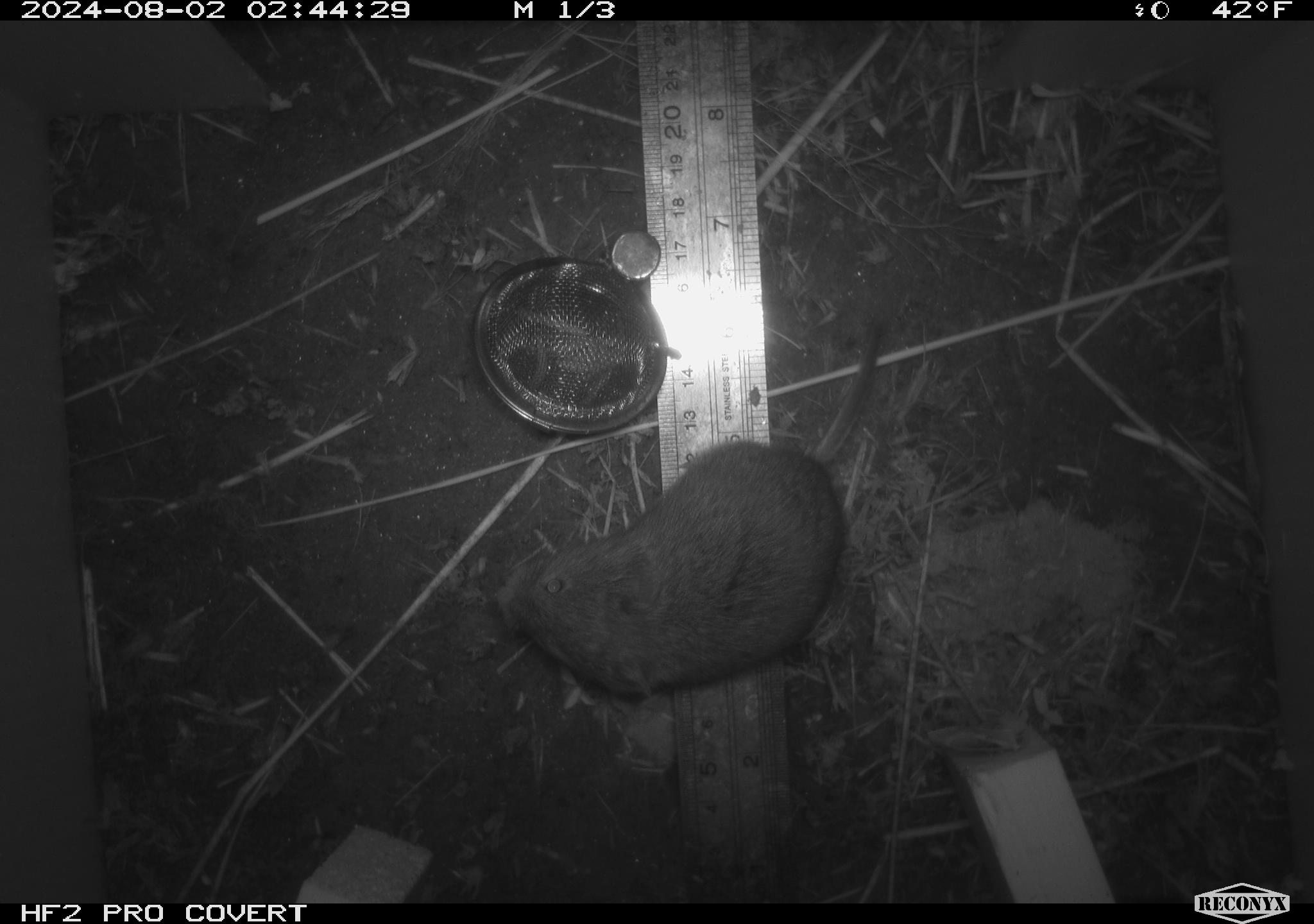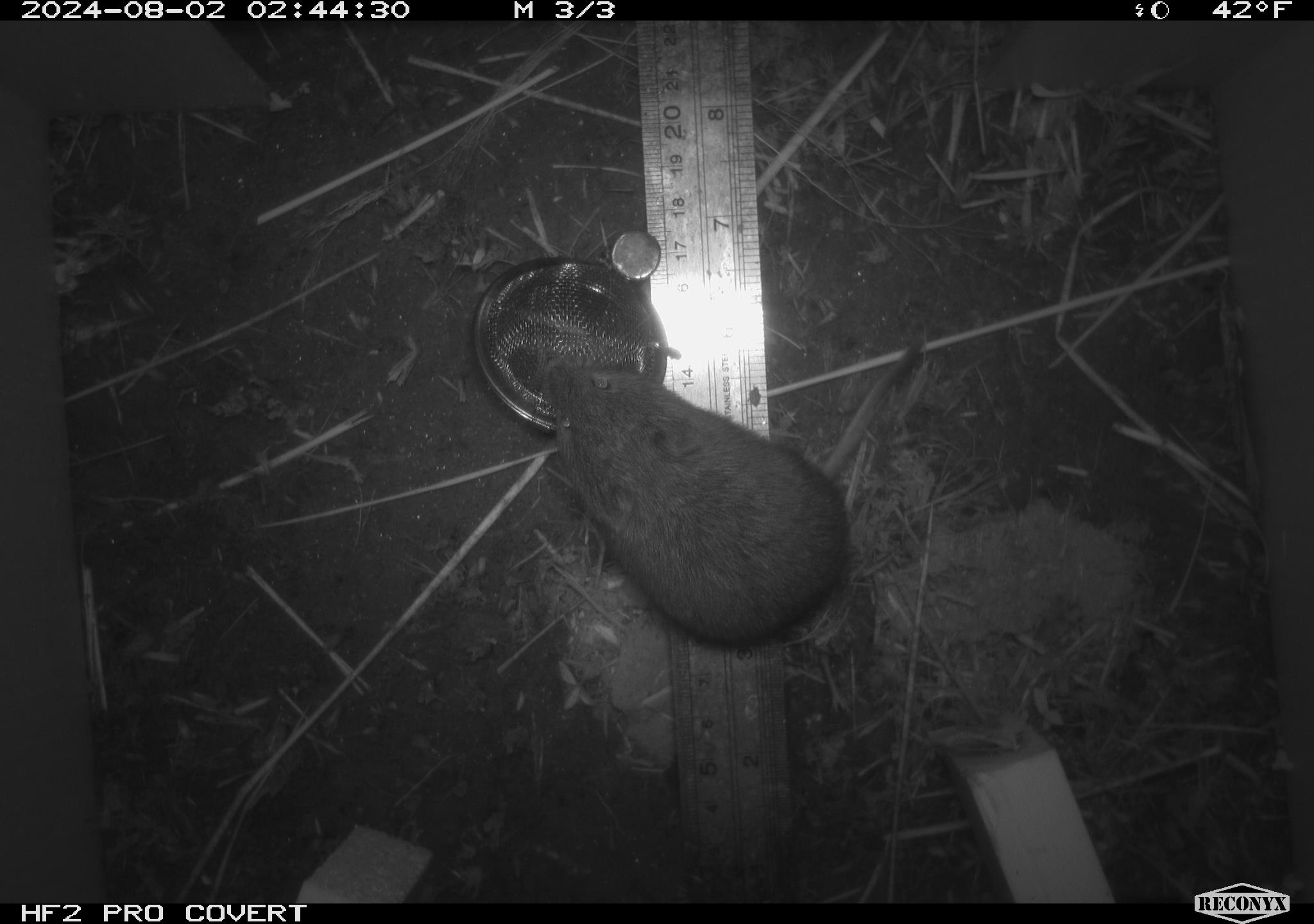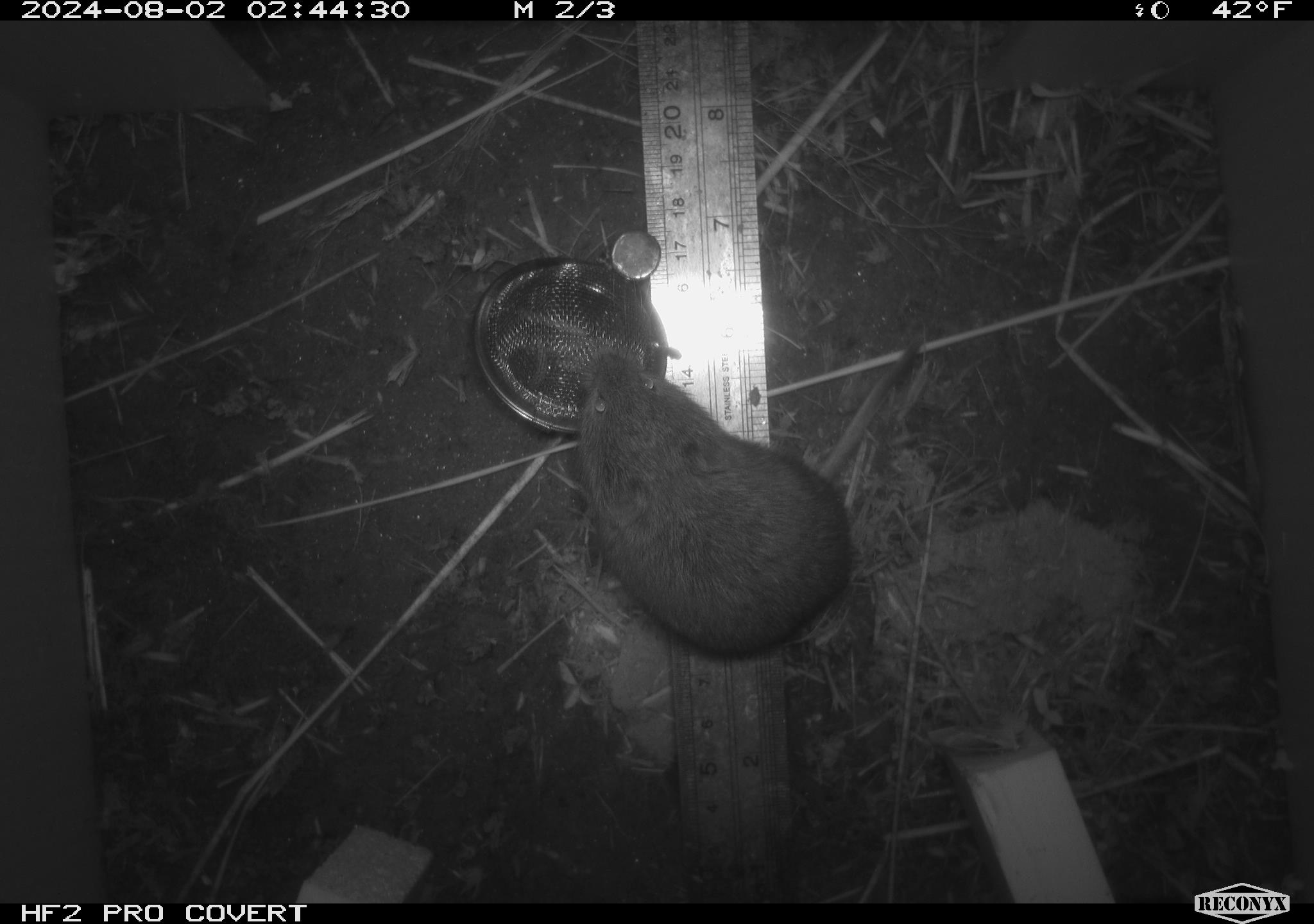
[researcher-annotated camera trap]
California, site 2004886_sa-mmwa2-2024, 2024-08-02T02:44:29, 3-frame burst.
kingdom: Animalia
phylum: Chordata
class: Mammalia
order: Rodentia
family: Cricetidae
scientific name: Arvicolinae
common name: voles, lemmings, and muskrats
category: arvicolinae subfamily